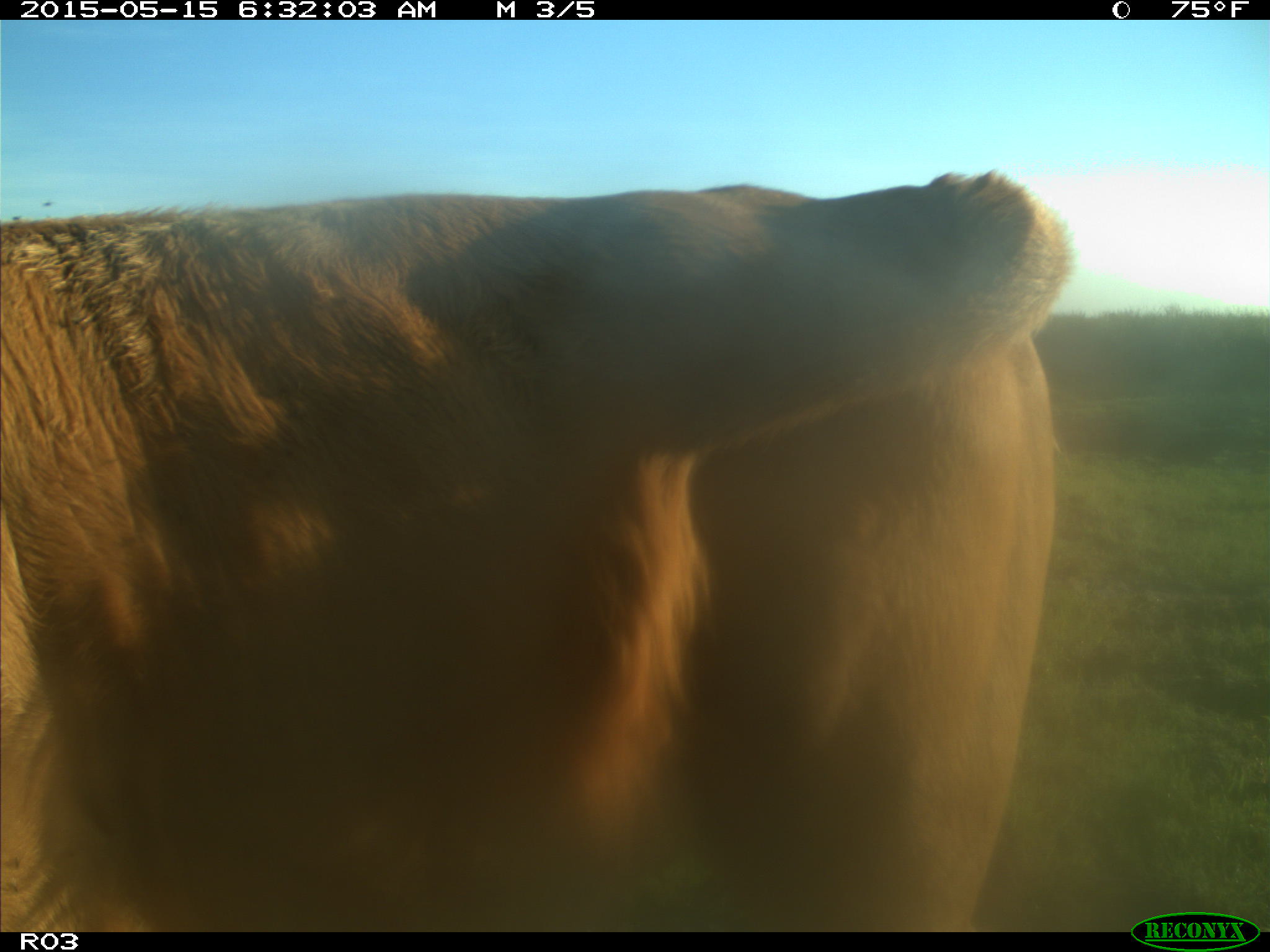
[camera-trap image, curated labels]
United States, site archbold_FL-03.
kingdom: Animalia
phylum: Chordata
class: Mammalia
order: Artiodactyla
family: Bovidae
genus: Bos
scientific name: Bos taurus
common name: domestic cow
Bos taurus (domestic cow).